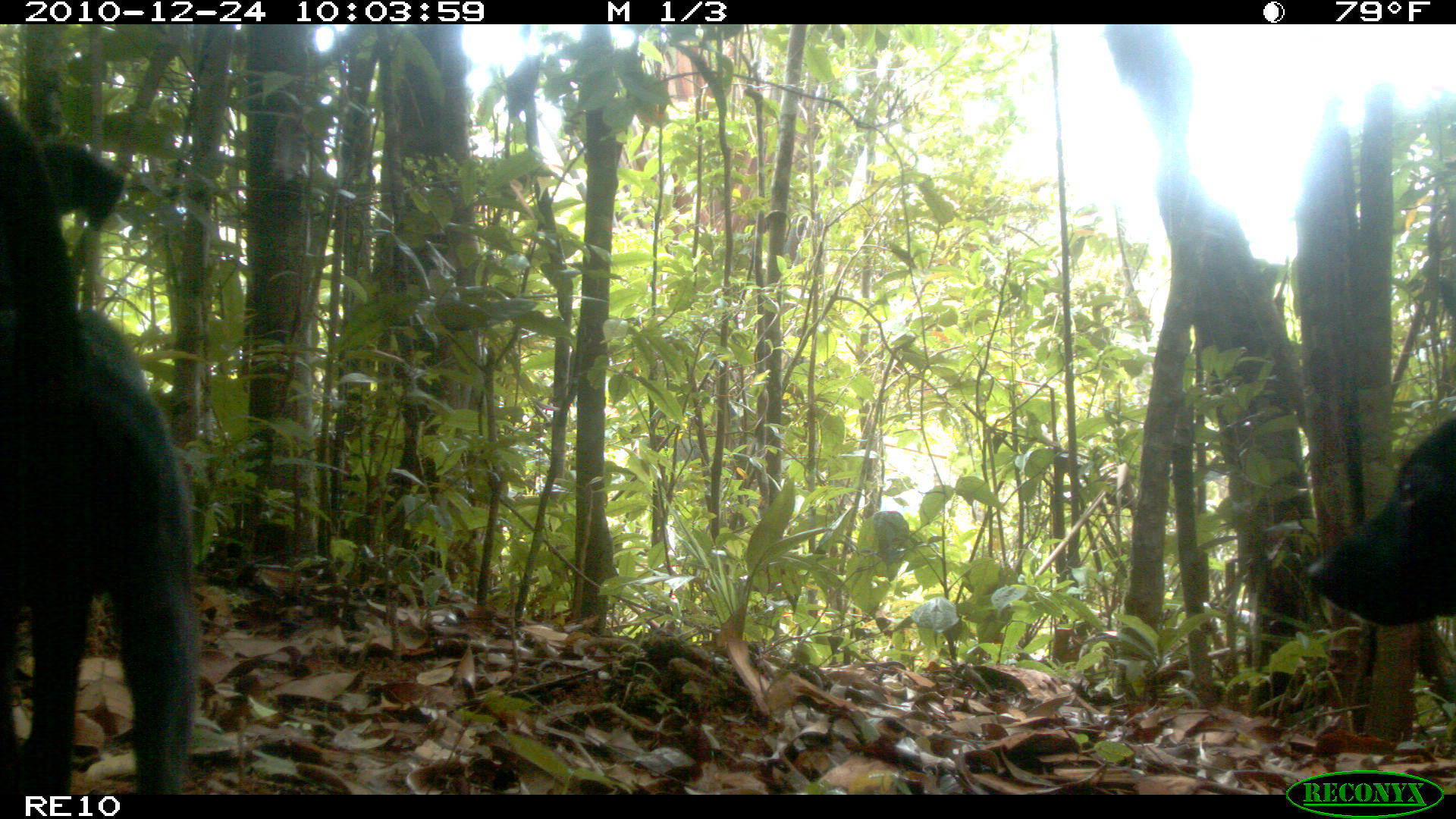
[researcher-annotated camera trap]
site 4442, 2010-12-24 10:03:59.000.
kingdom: Animalia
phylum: Chordata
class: Mammalia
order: Carnivora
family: Canidae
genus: Canis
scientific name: Canis familiaris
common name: domestic dog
Canis familiaris (domestic dog), count 1.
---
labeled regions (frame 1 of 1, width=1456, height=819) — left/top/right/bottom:
canis familiaris: 0/93/201/794; 1305/417/1456/628